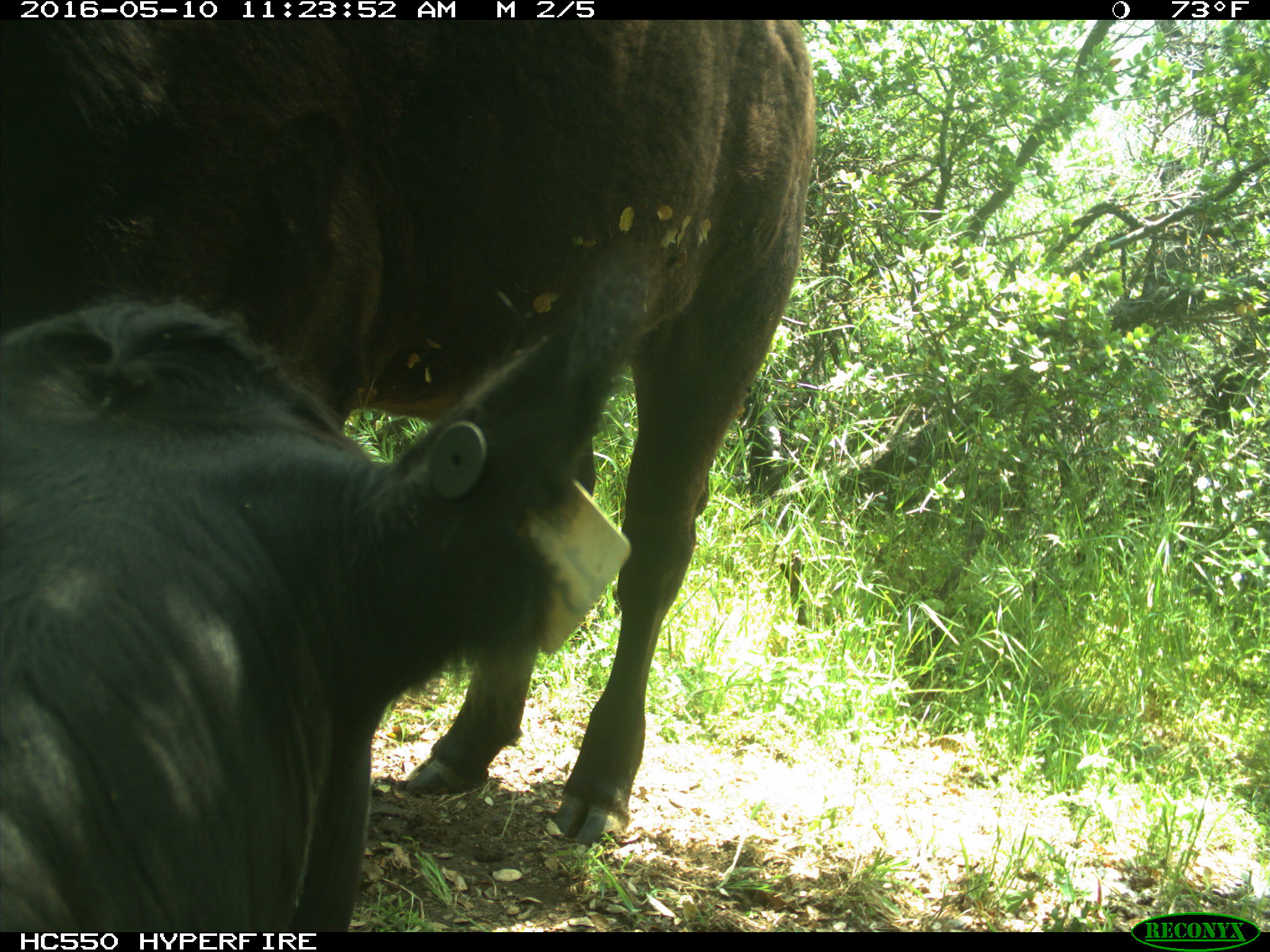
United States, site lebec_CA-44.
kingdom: Animalia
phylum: Chordata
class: Mammalia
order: Artiodactyla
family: Bovidae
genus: Bos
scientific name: Bos taurus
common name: domestic cow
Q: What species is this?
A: Bos taurus (domestic cow).